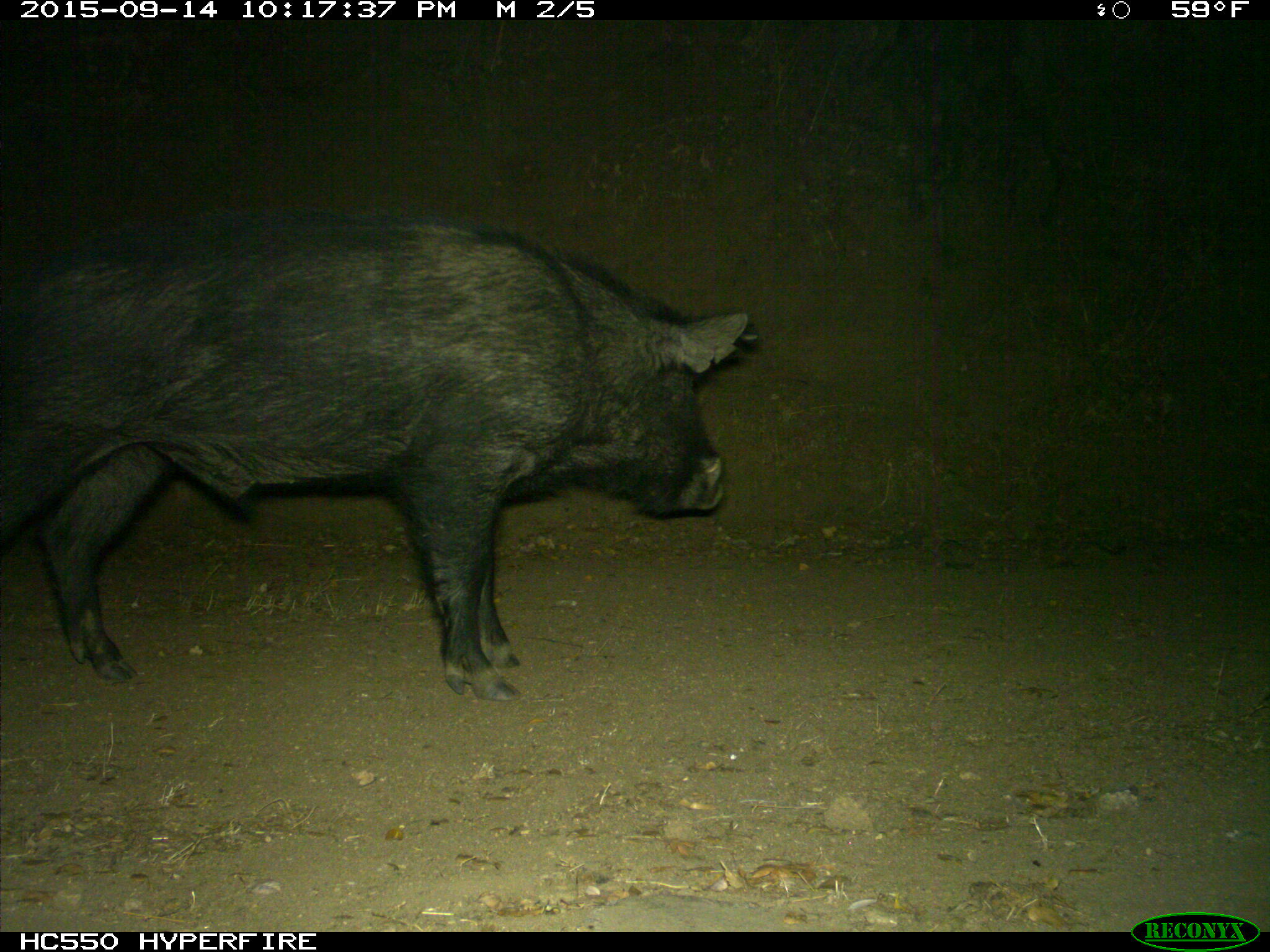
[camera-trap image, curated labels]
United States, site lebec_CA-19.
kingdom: Animalia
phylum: Chordata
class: Mammalia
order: Artiodactyla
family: Suidae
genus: Sus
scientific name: Sus scrofa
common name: wild boar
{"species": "Sus scrofa (wild boar)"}